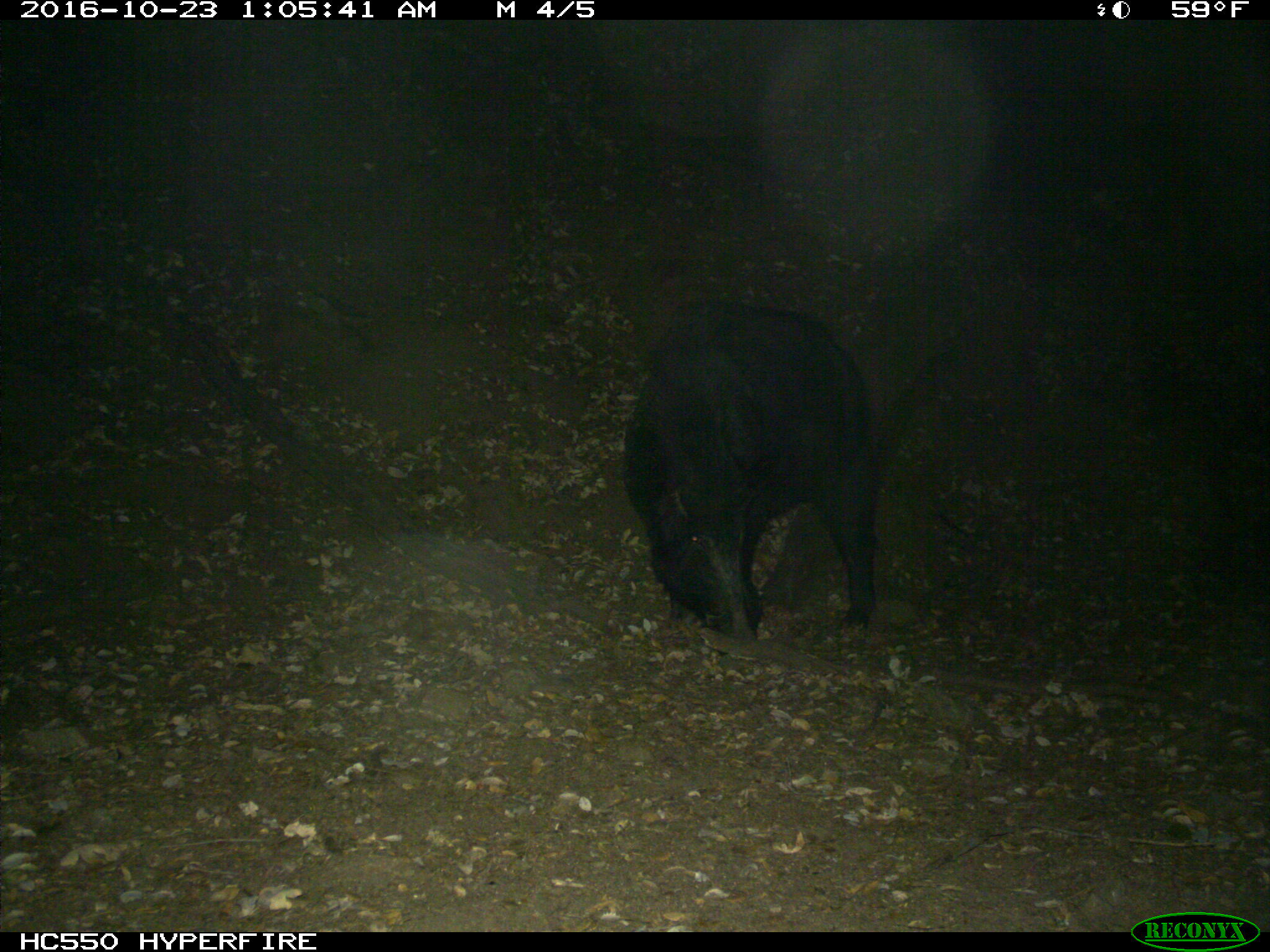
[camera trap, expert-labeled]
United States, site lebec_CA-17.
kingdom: Animalia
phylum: Chordata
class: Mammalia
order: Artiodactyla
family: Suidae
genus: Sus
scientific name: Sus scrofa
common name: wild boar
Sus scrofa (wild boar).